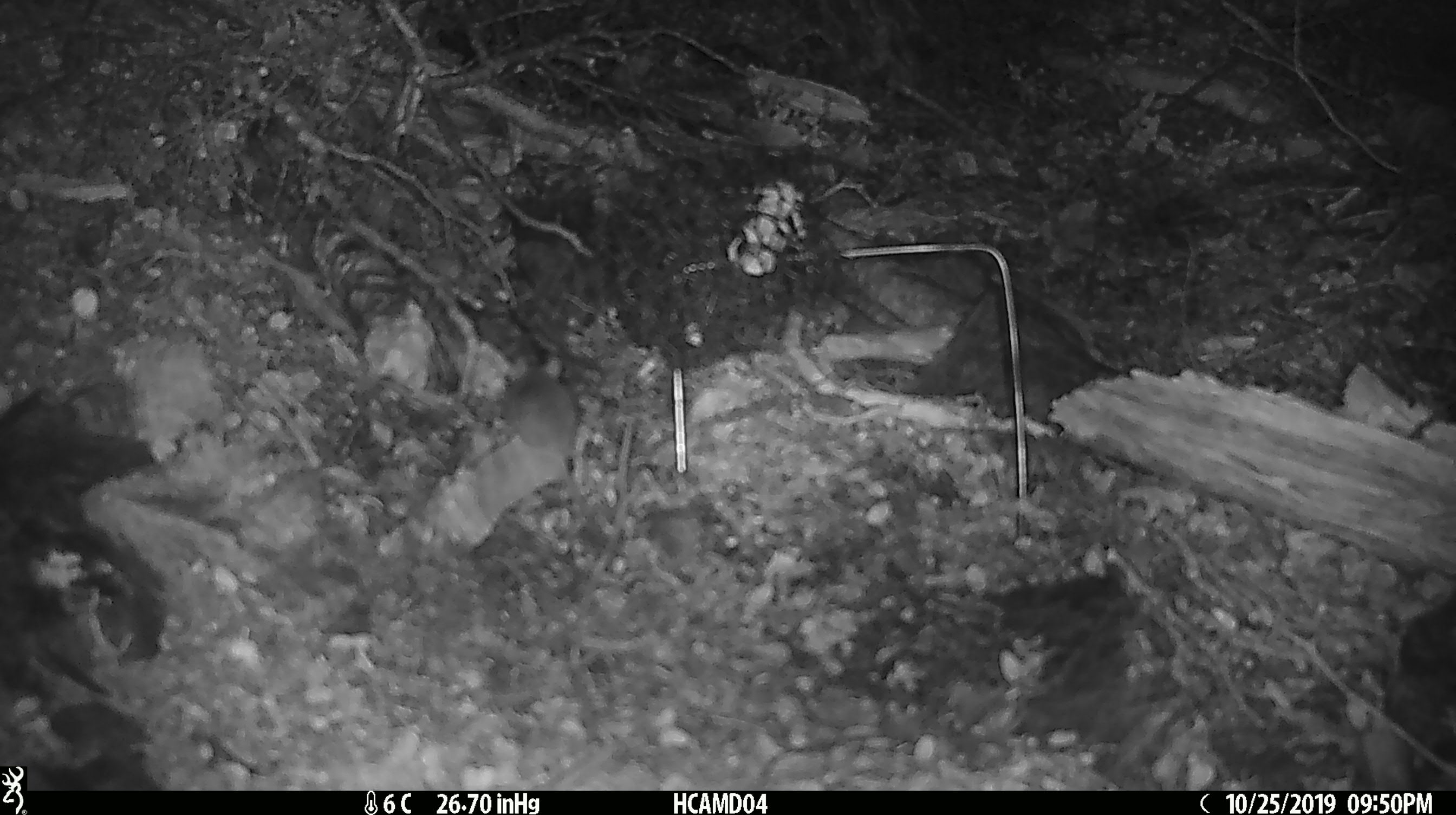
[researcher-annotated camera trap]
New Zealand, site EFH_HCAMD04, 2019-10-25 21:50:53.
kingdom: Animalia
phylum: Chordata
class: Mammalia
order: Rodentia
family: Muridae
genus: Mus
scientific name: Mus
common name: mouse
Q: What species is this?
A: Mouse (Mus).